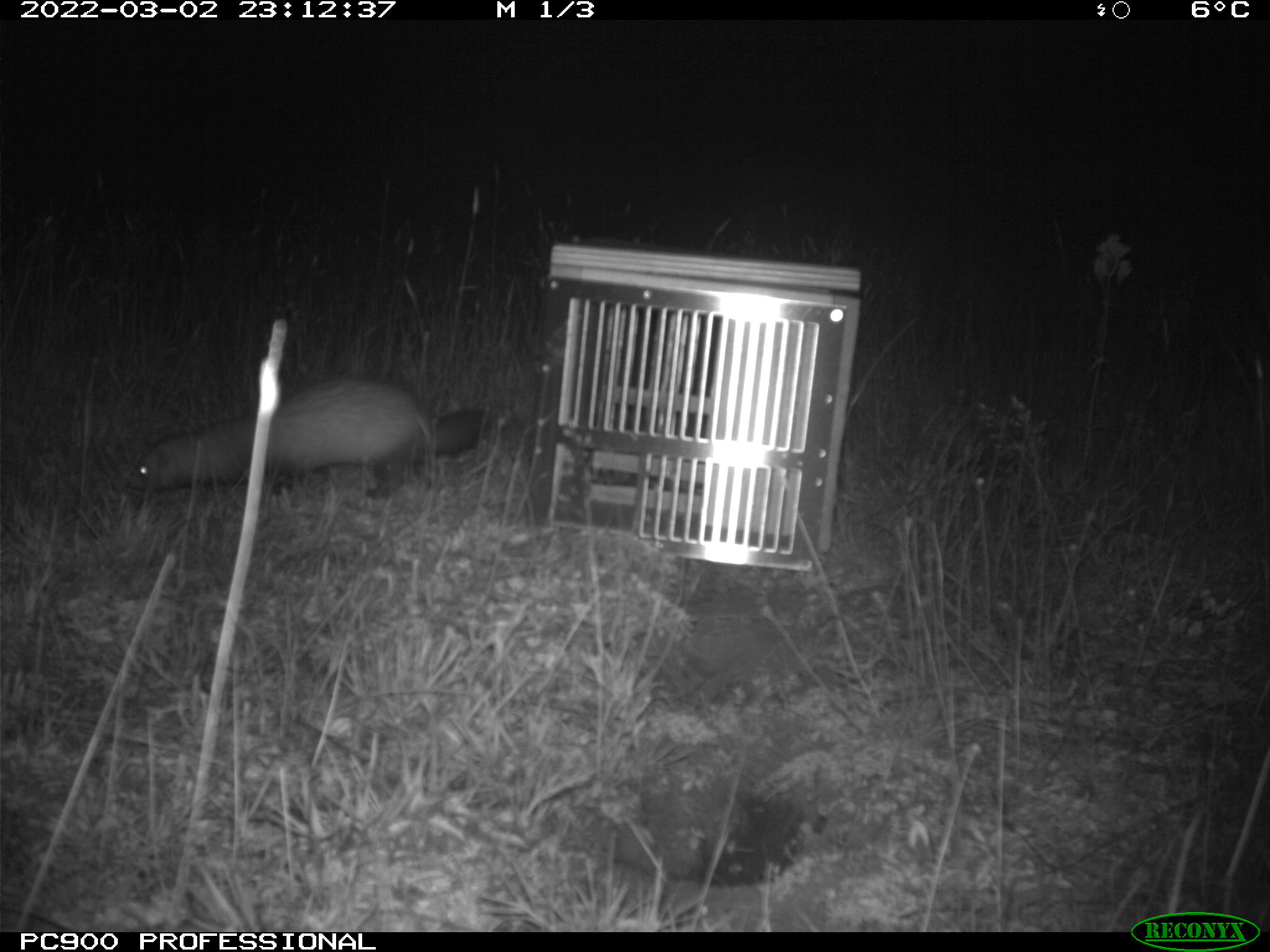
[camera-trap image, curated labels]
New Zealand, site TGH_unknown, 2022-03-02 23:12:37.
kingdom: Animalia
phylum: Chordata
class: Mammalia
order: Carnivora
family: Mustelidae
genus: Mustela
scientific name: Mustela furo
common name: ferret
Ferret (Mustela furo).